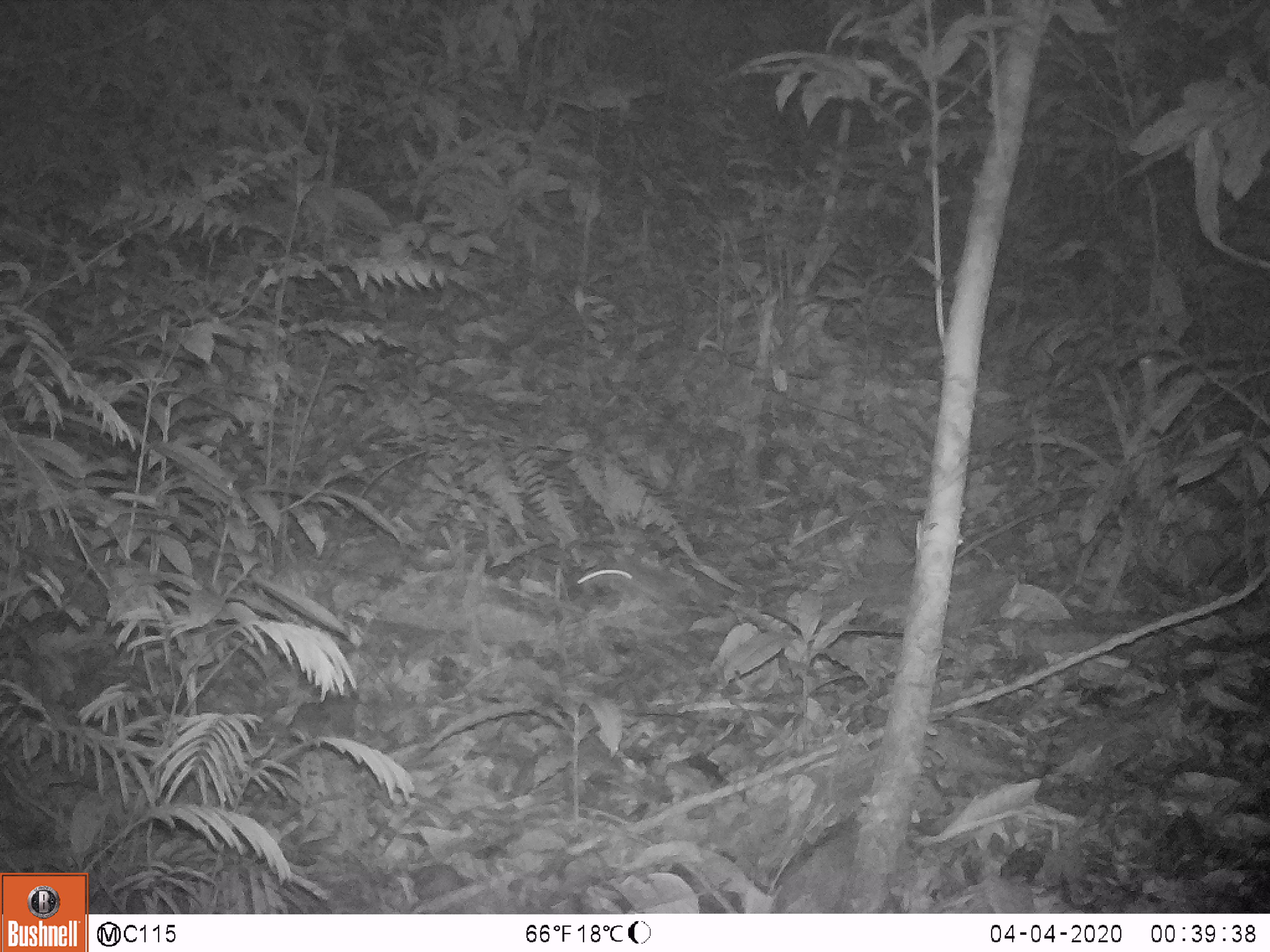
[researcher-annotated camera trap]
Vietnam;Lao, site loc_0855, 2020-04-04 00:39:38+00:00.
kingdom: Animalia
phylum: Chordata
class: Mammalia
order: Rodentia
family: Muridae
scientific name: Muridae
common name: old-world mice and rats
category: unidentified murid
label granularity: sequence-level